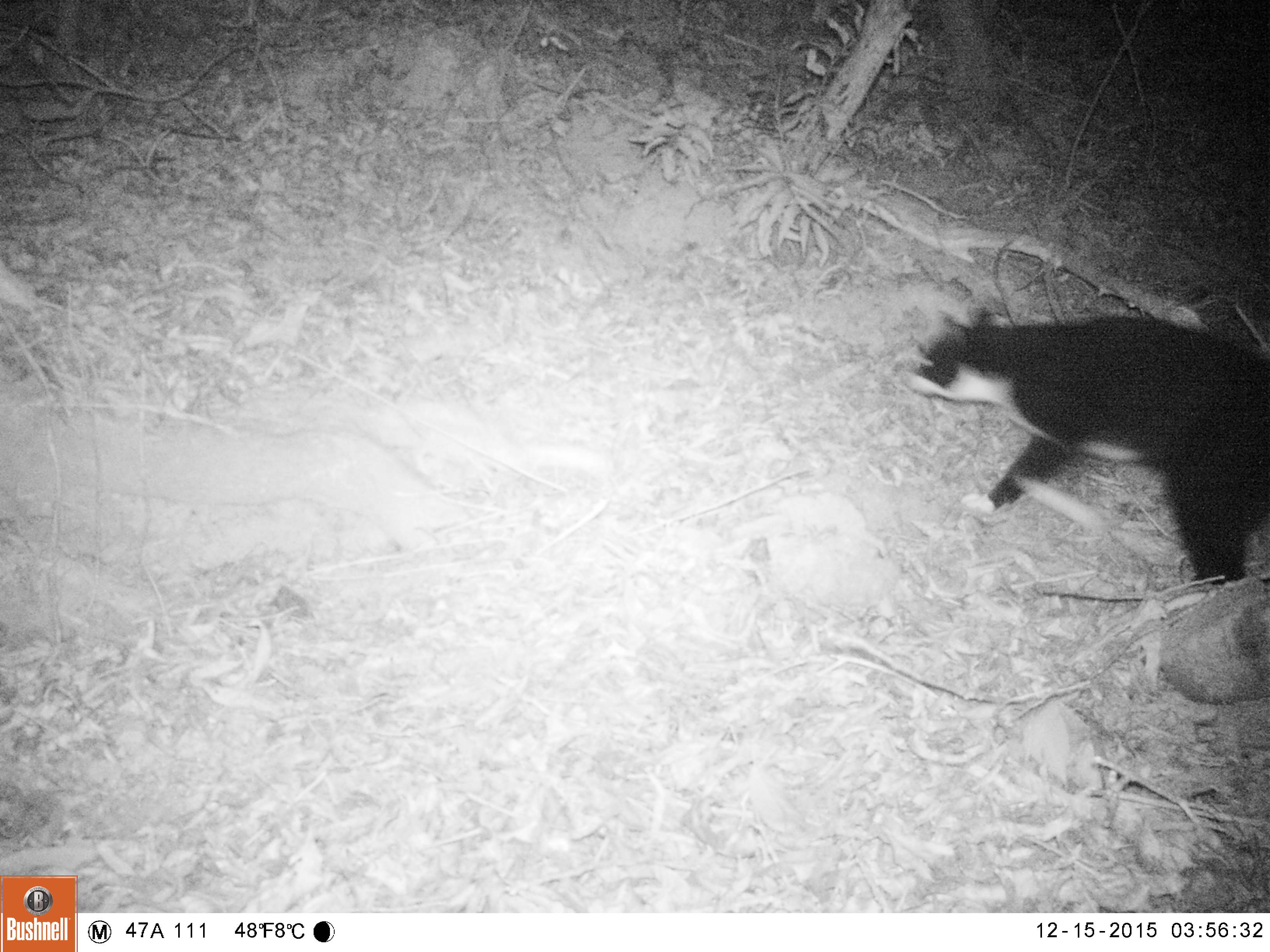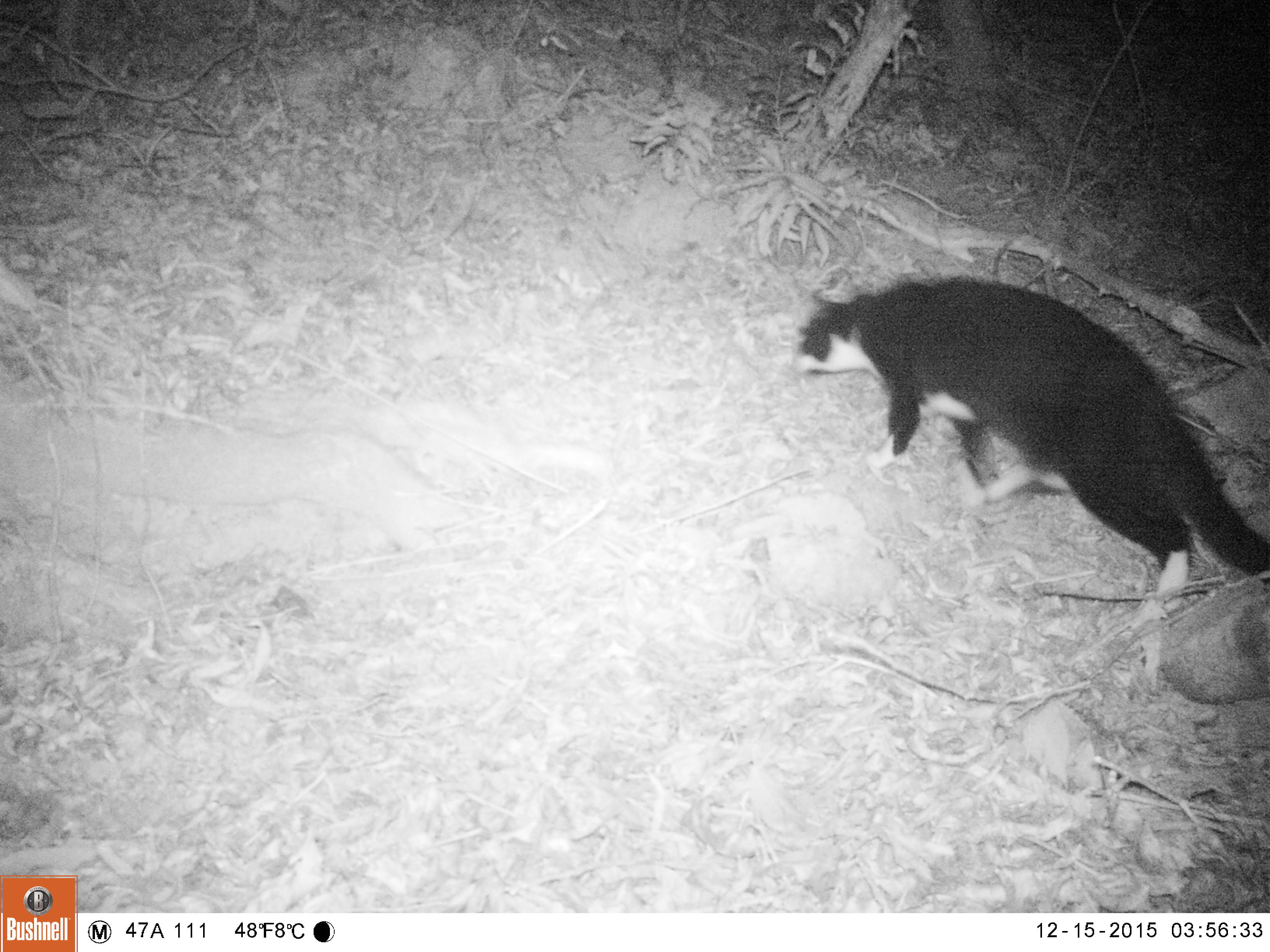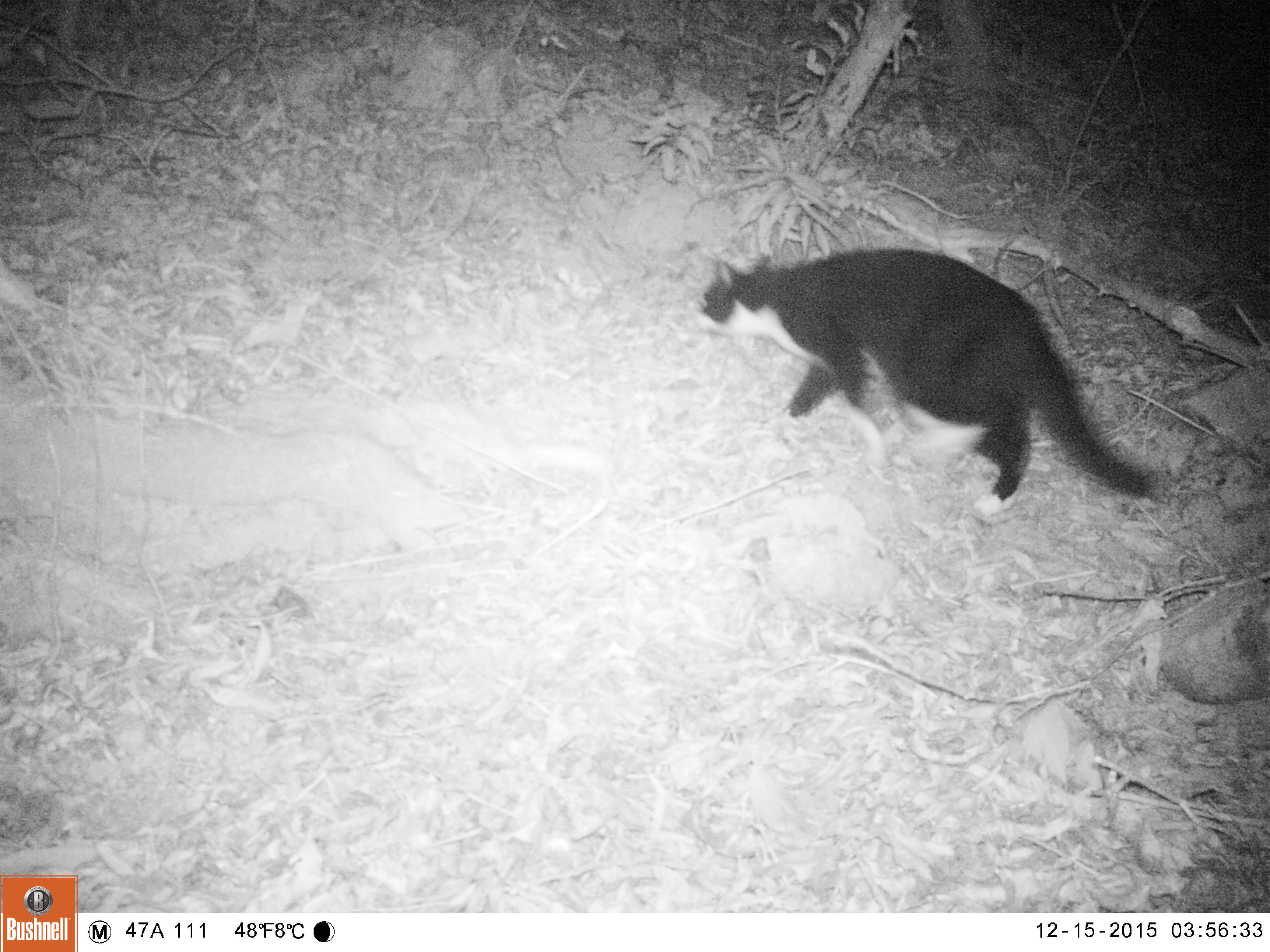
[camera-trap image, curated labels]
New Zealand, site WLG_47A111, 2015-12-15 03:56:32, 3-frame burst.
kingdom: Animalia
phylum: Chordata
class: Mammalia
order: Carnivora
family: Felidae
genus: Felis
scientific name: Felis catus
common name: domestic cat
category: cat